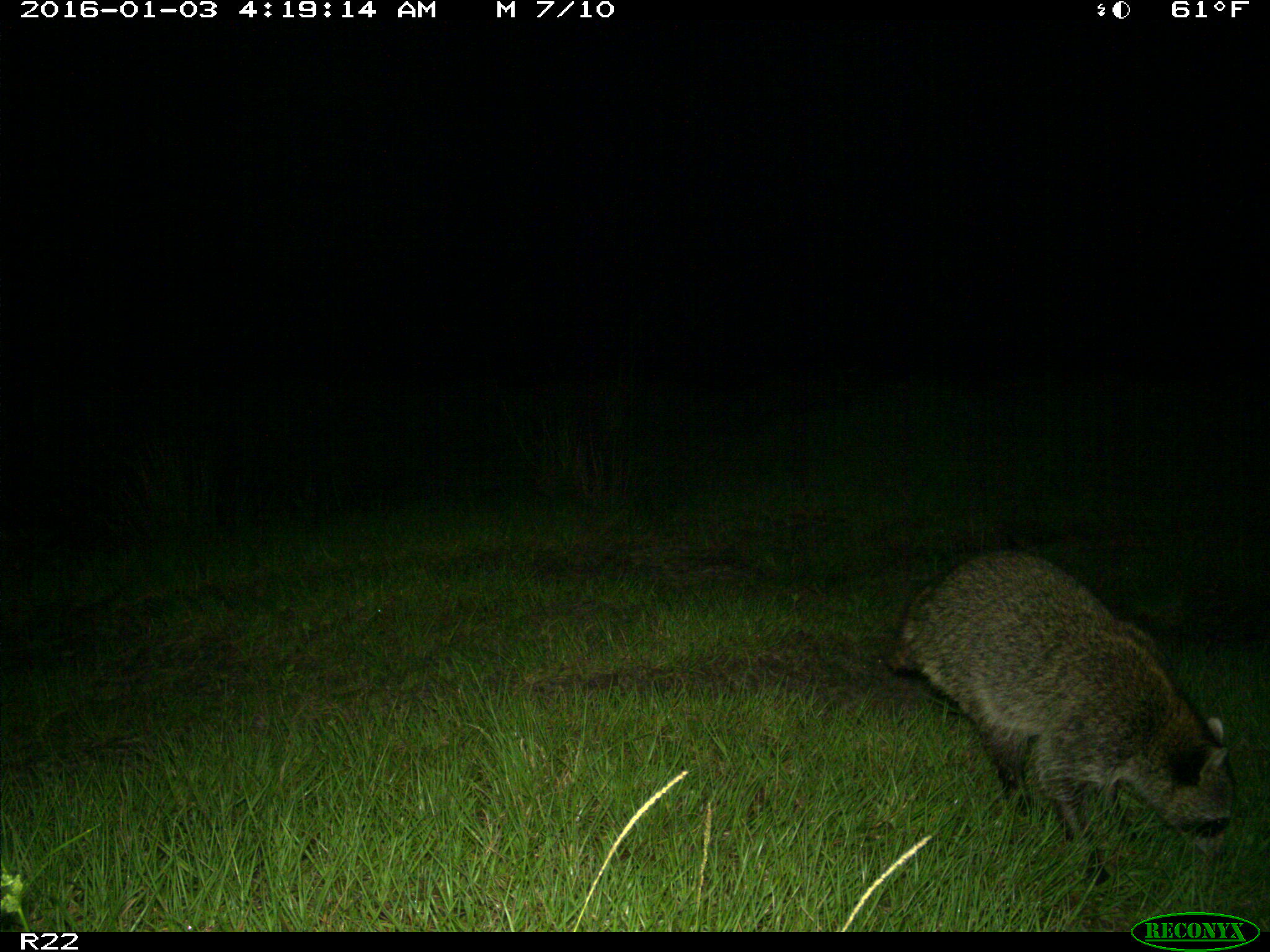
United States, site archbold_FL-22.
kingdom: Animalia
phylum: Chordata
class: Mammalia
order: Carnivora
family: Procyonidae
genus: Procyon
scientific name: Procyon lotor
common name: common raccoon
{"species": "Procyon lotor (common raccoon)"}